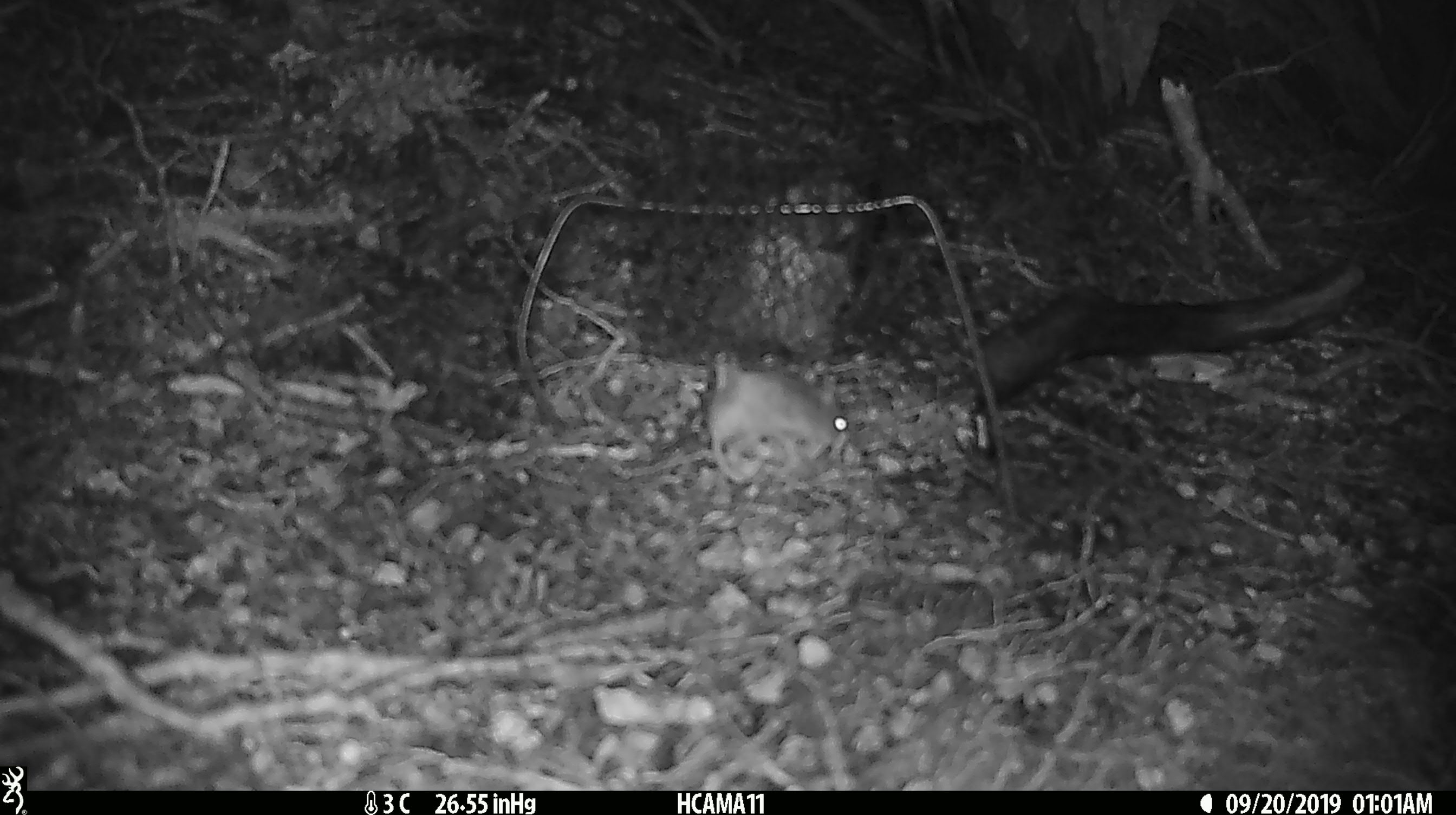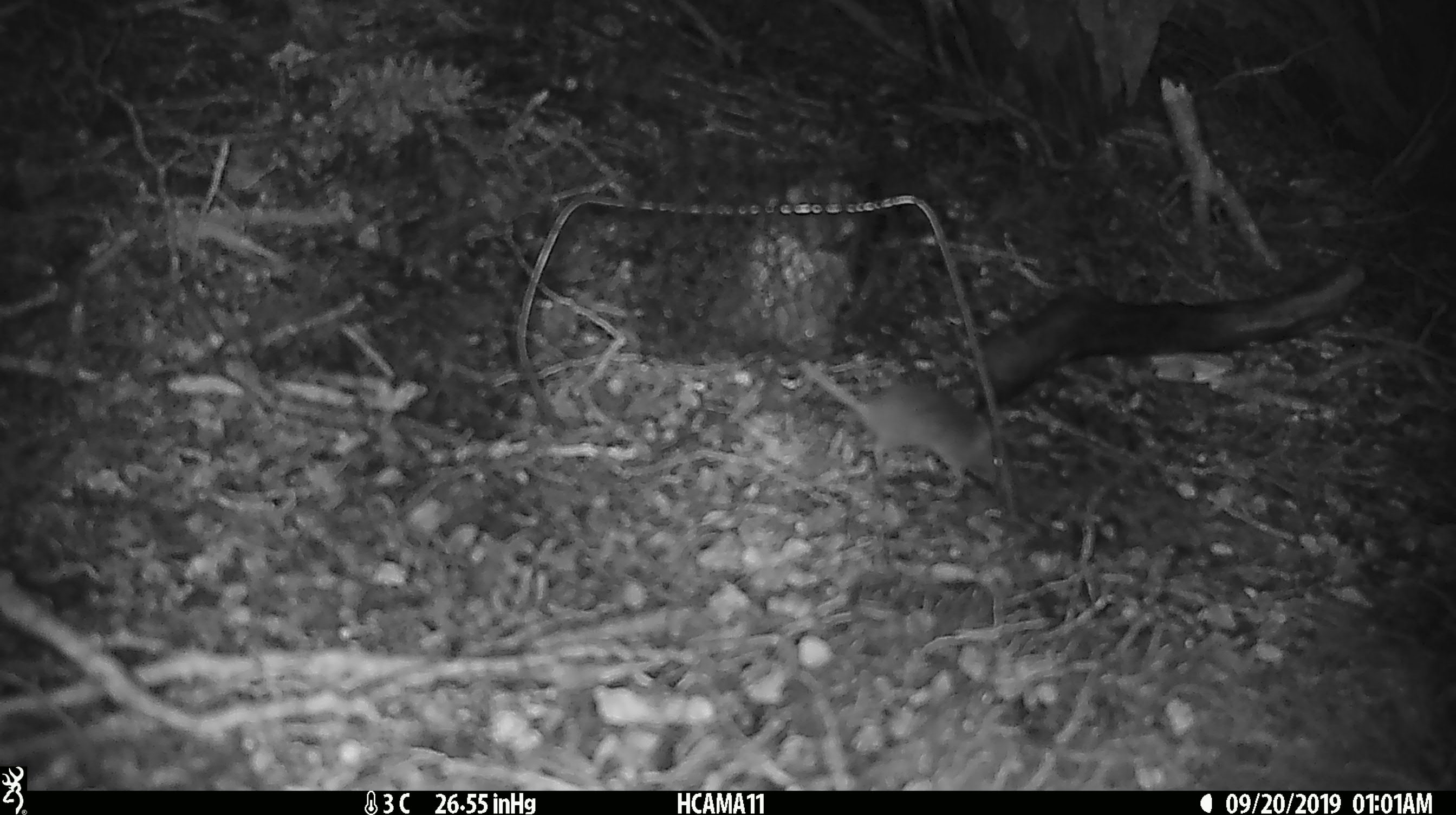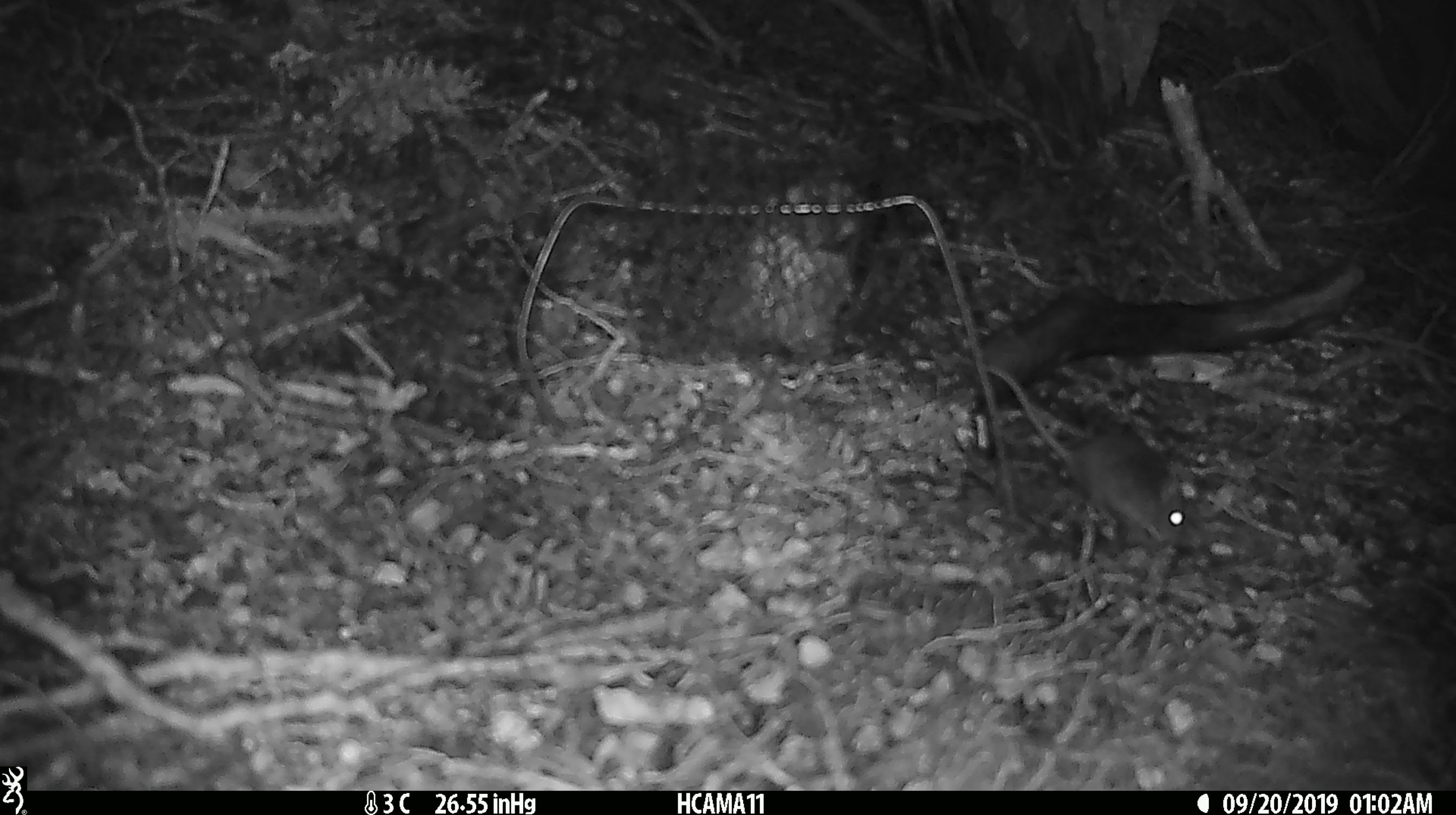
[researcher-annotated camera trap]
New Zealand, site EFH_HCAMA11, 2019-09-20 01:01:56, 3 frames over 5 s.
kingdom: Animalia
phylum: Chordata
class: Mammalia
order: Rodentia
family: Muridae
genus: Mus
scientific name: Mus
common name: mouse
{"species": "mouse (Mus)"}